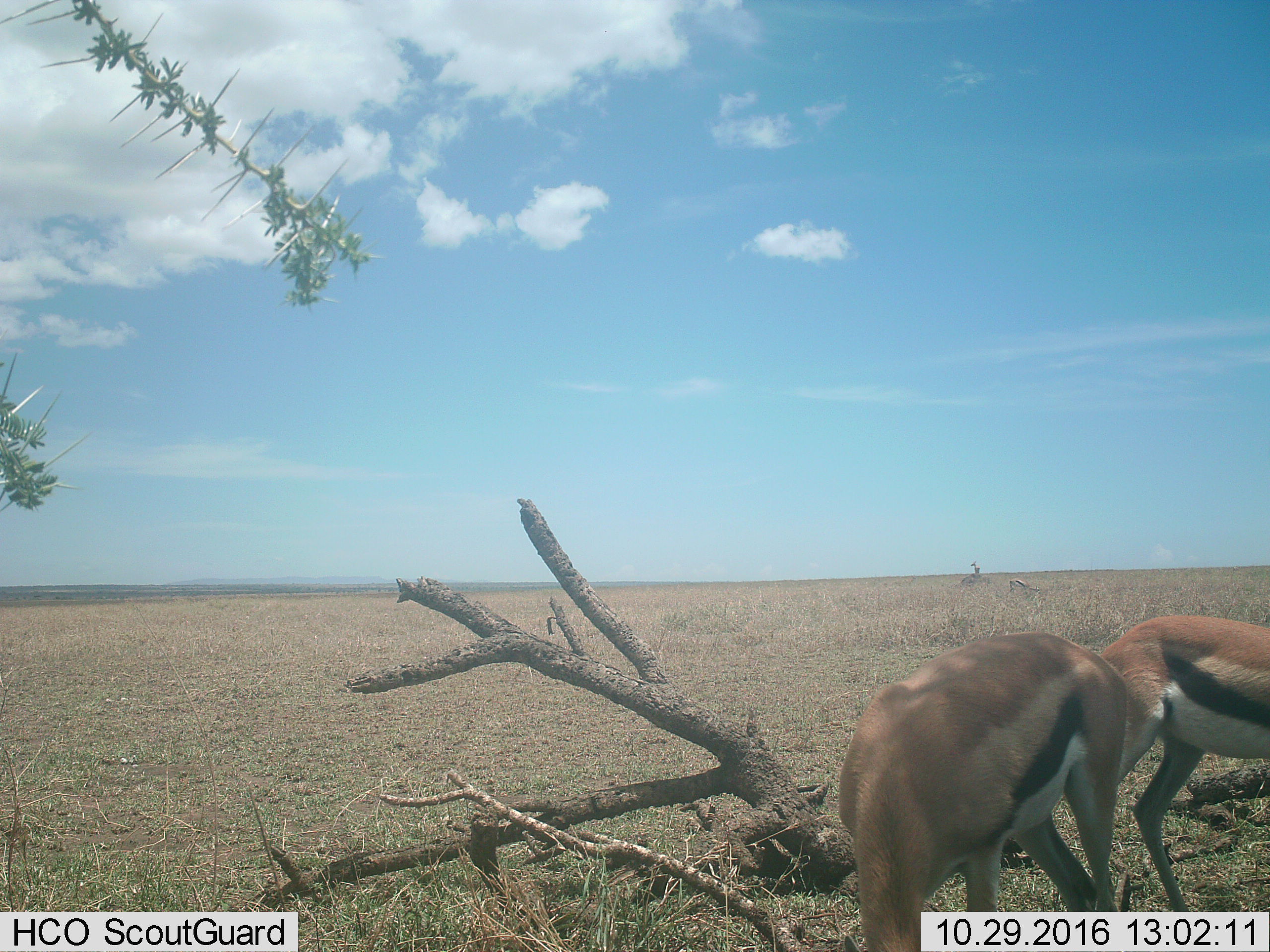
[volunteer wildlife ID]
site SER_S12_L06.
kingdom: Animalia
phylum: Chordata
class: Mammalia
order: Artiodactyla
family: Bovidae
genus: Eudorcas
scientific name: Eudorcas thomsonii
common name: thomson's gazelle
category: gazellethomsons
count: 4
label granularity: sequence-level